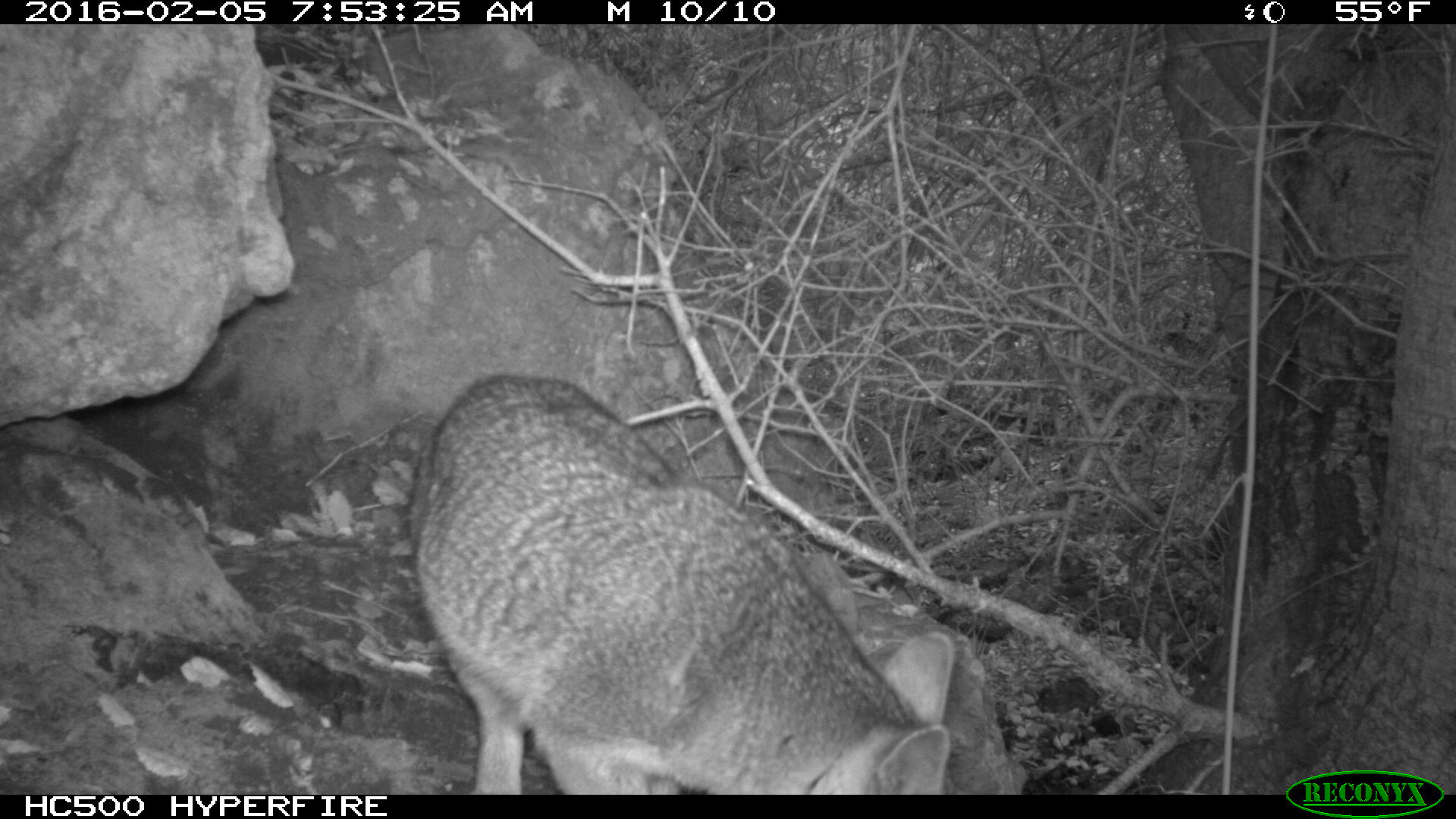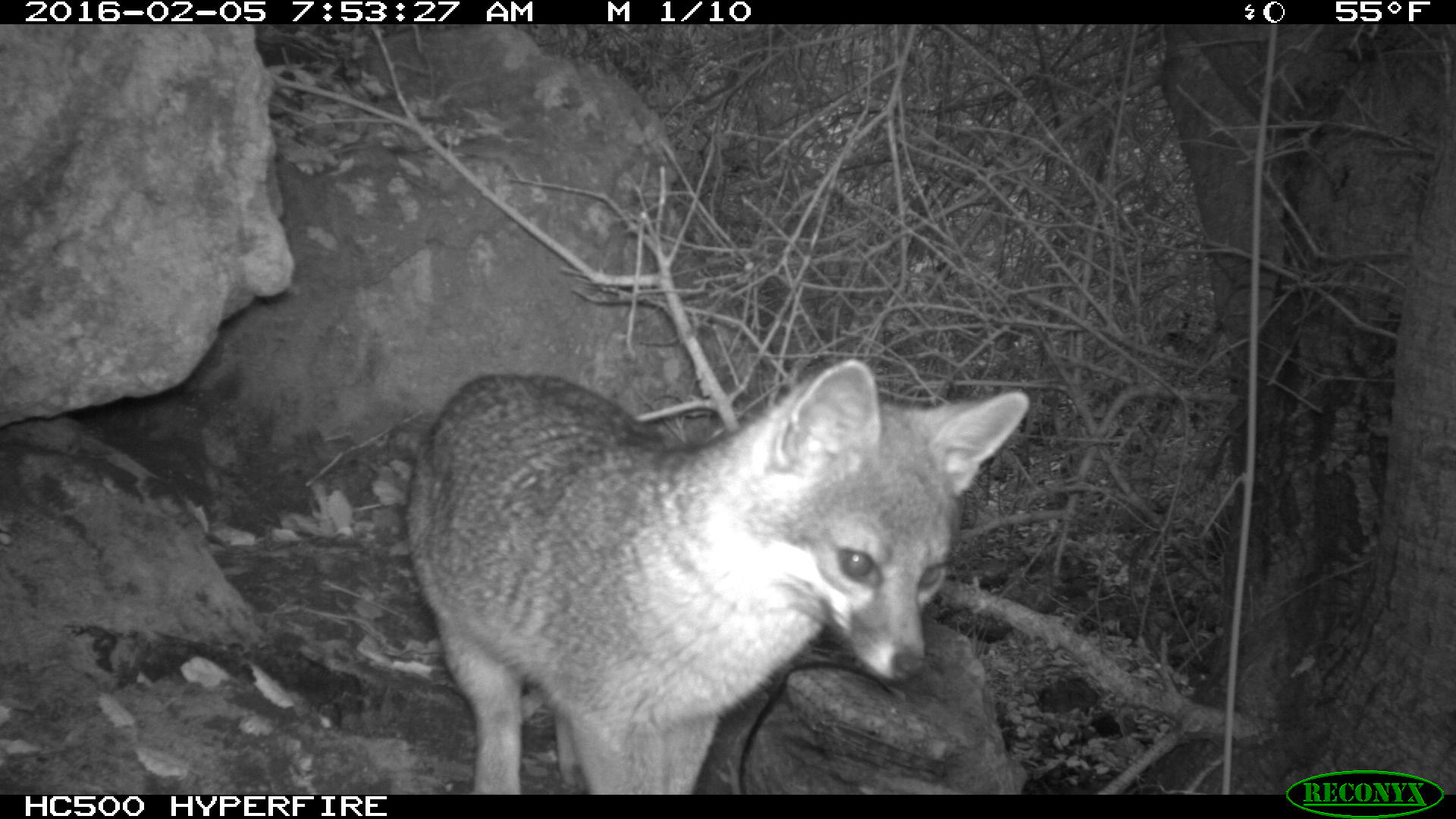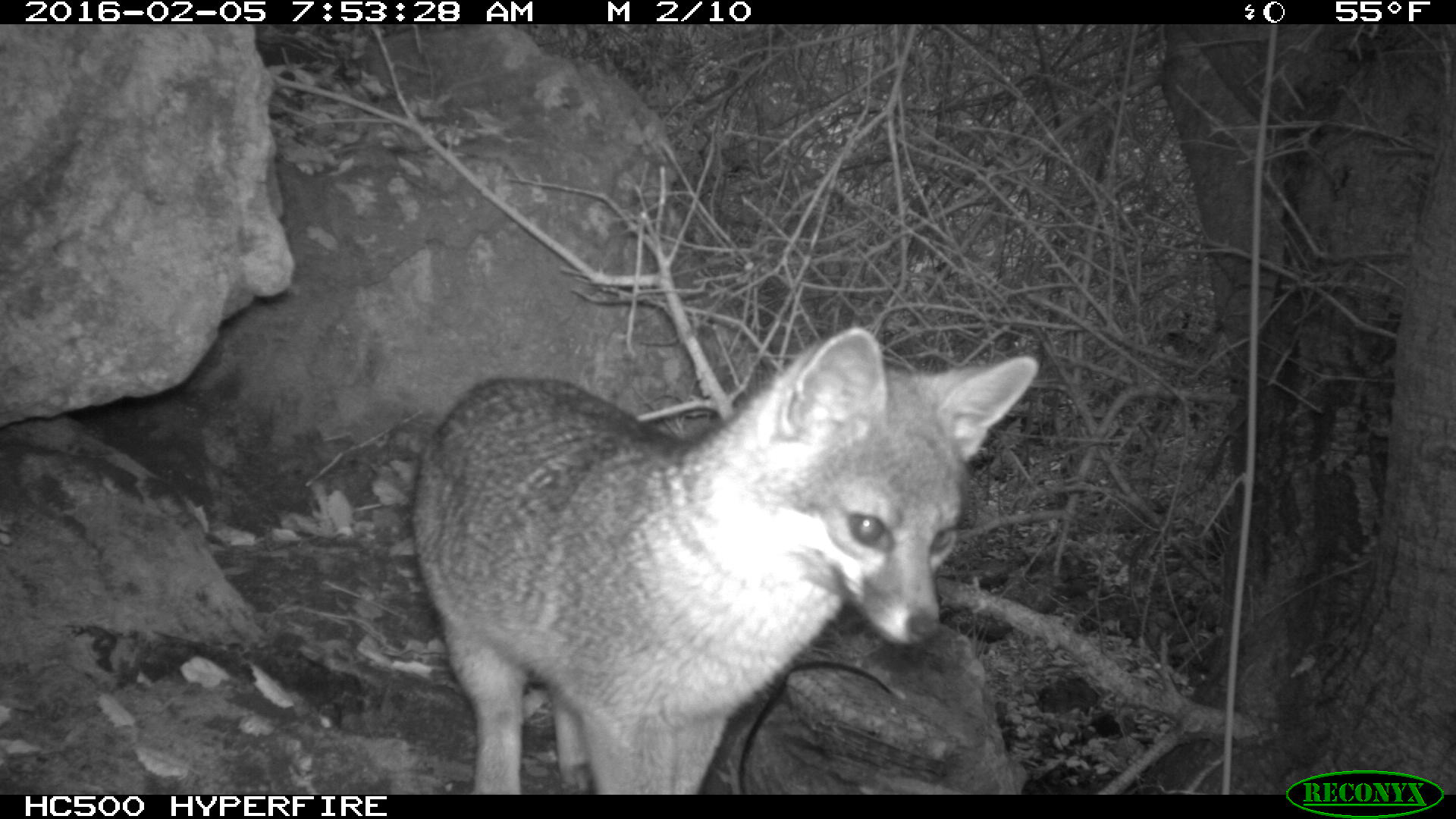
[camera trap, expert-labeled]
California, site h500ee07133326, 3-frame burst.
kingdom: Animalia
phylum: Chordata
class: Mammalia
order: Carnivora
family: Canidae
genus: Urocyon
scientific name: Urocyon littoralis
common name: island fox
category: fox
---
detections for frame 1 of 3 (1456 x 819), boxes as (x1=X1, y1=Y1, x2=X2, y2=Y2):
fox: (x1=410, y1=375, x2=953, y2=793)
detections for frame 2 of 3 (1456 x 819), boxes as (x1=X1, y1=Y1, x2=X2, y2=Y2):
fox: (x1=405, y1=355, x2=1029, y2=793)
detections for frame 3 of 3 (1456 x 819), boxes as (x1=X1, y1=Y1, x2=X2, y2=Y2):
fox: (x1=408, y1=327, x2=1041, y2=795)